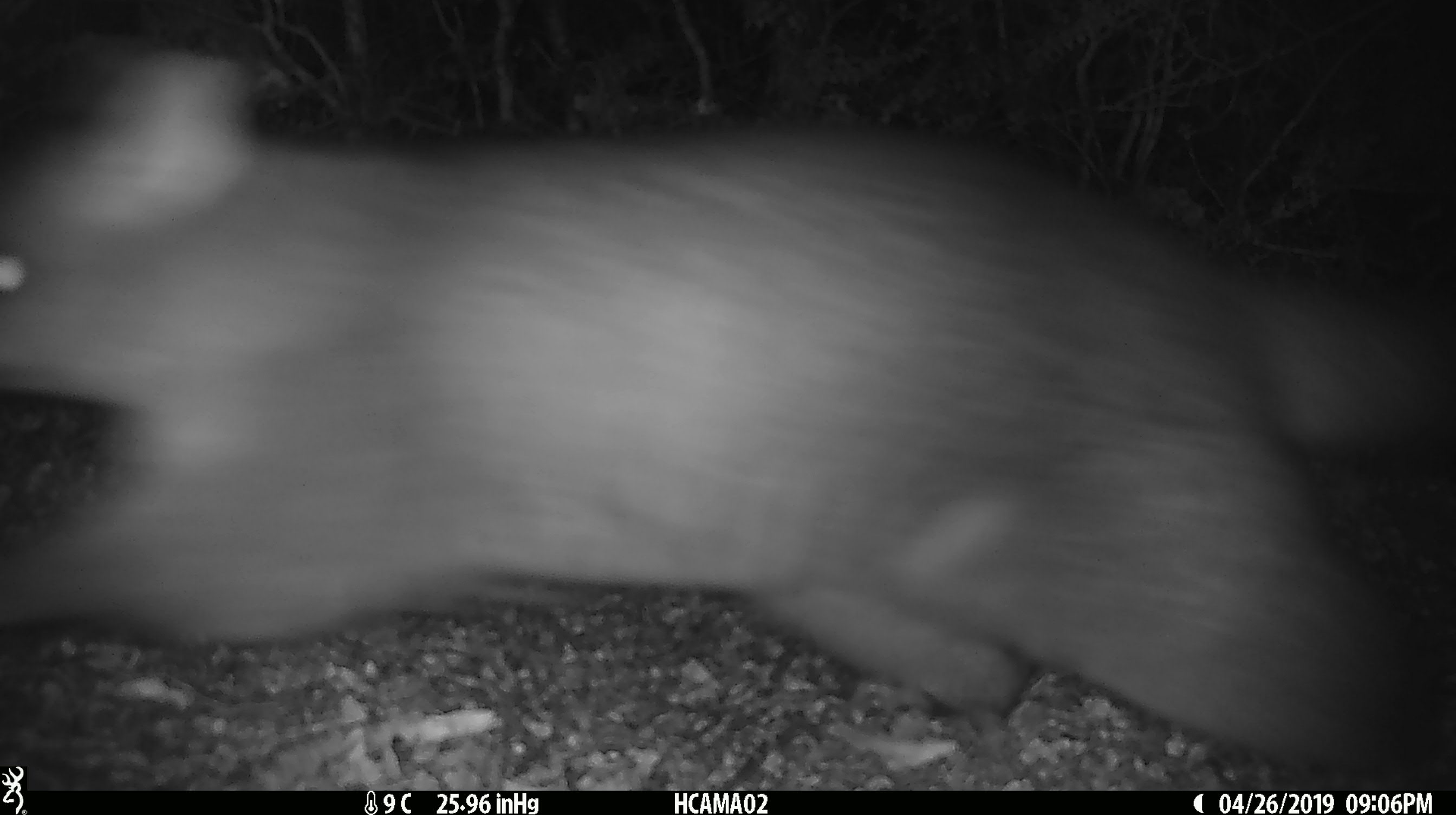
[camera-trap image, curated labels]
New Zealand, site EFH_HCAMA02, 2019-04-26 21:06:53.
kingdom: Animalia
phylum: Chordata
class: Mammalia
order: Diprotodontia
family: Phalangeridae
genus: Trichosurus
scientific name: Trichosurus vulpecula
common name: common brushtail possum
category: possum